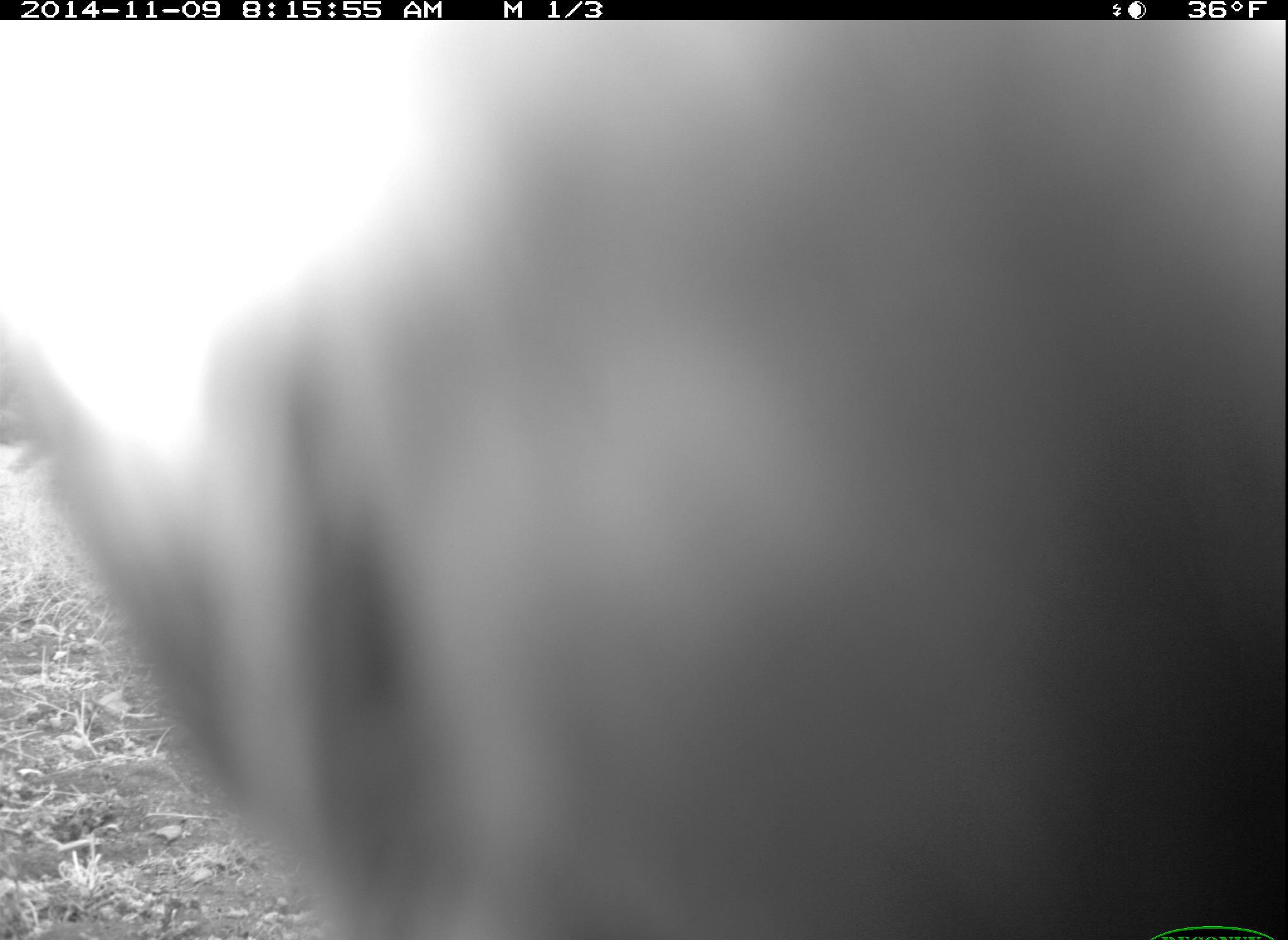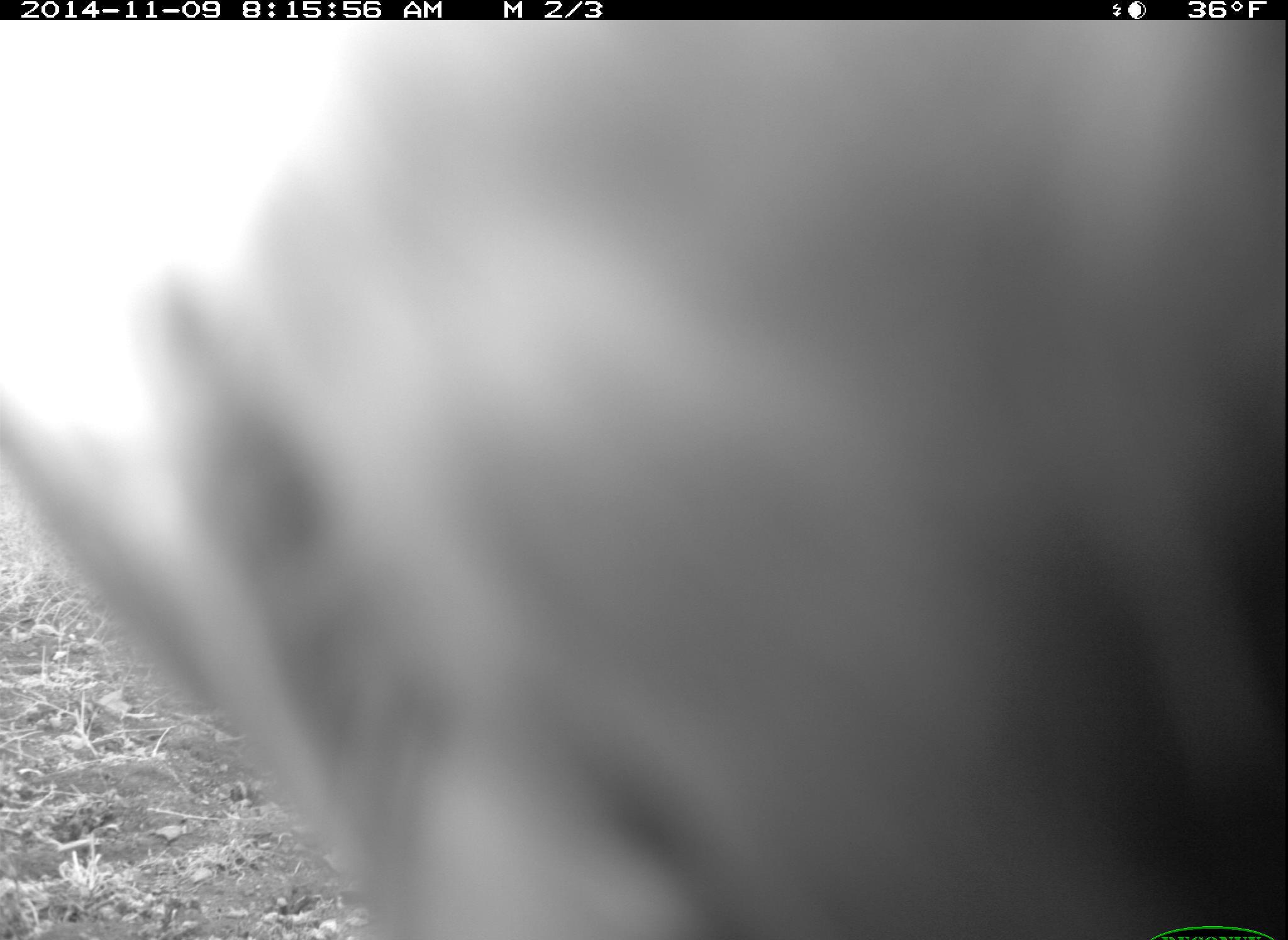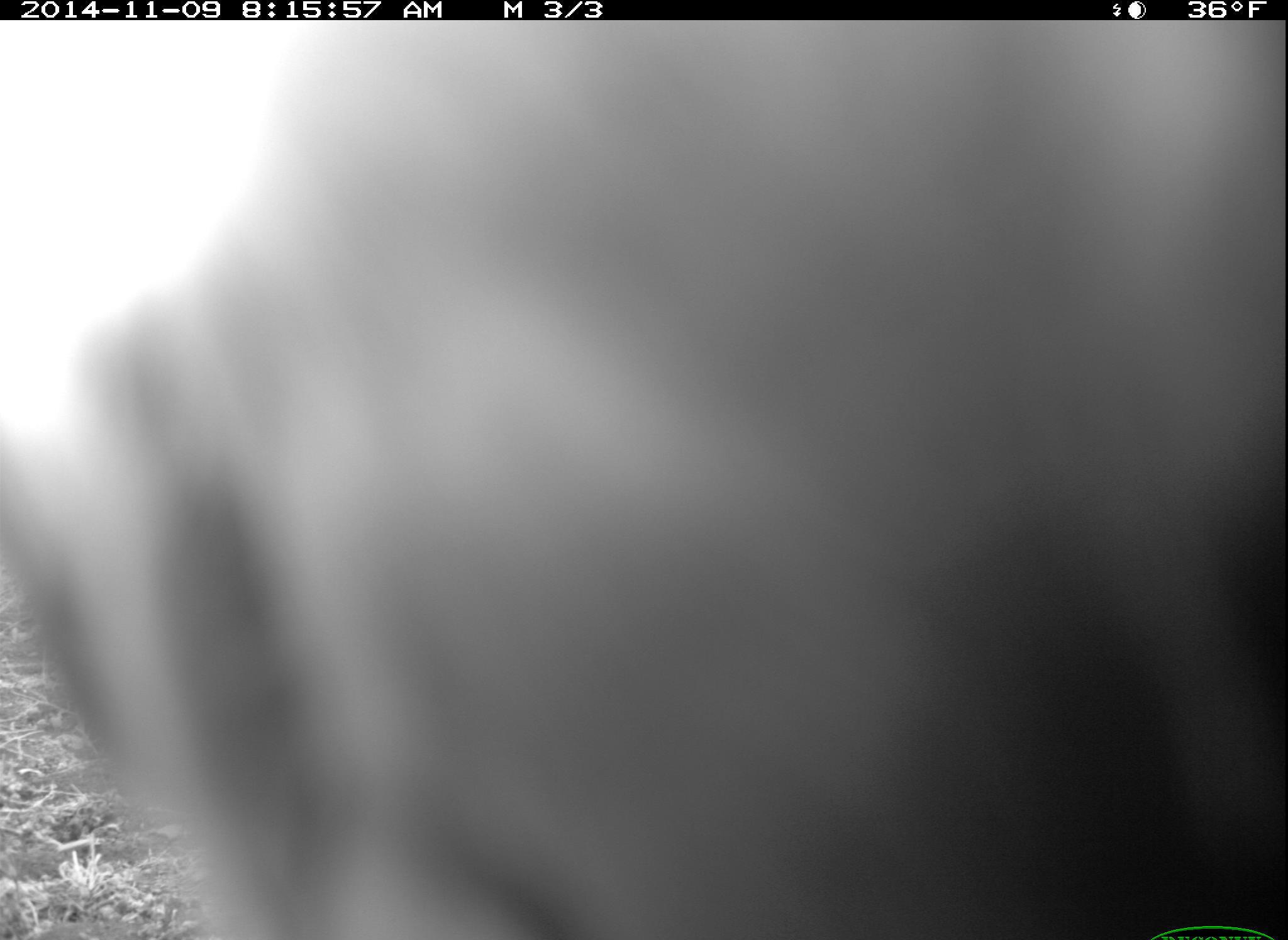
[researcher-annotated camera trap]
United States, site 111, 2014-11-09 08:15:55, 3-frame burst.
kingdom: Animalia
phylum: Chordata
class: Aves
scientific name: Aves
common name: bird